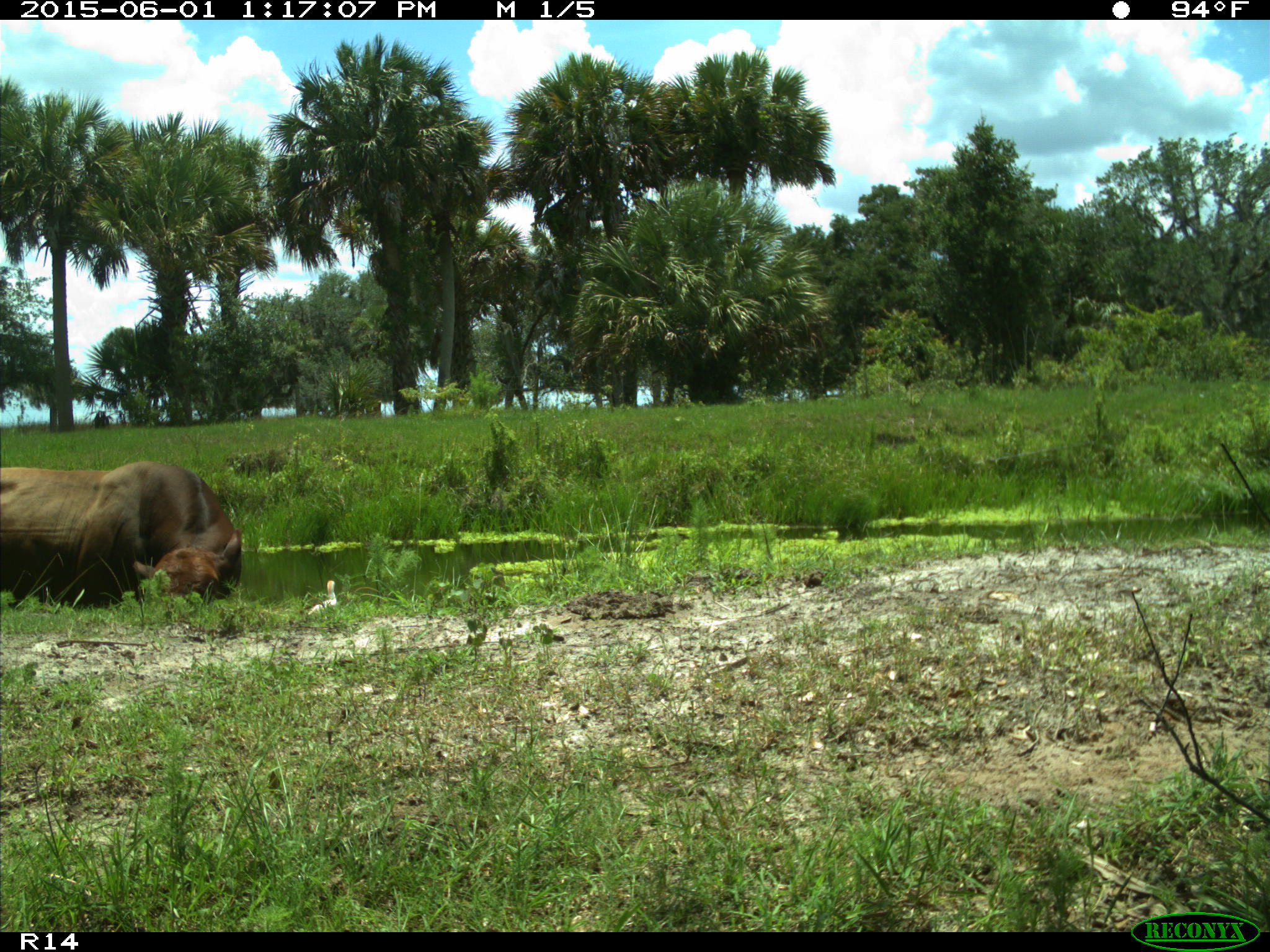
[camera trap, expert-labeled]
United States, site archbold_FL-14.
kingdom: Animalia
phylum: Chordata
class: Mammalia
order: Artiodactyla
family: Bovidae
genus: Bos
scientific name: Bos taurus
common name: domestic cow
Bos taurus (domestic cow).